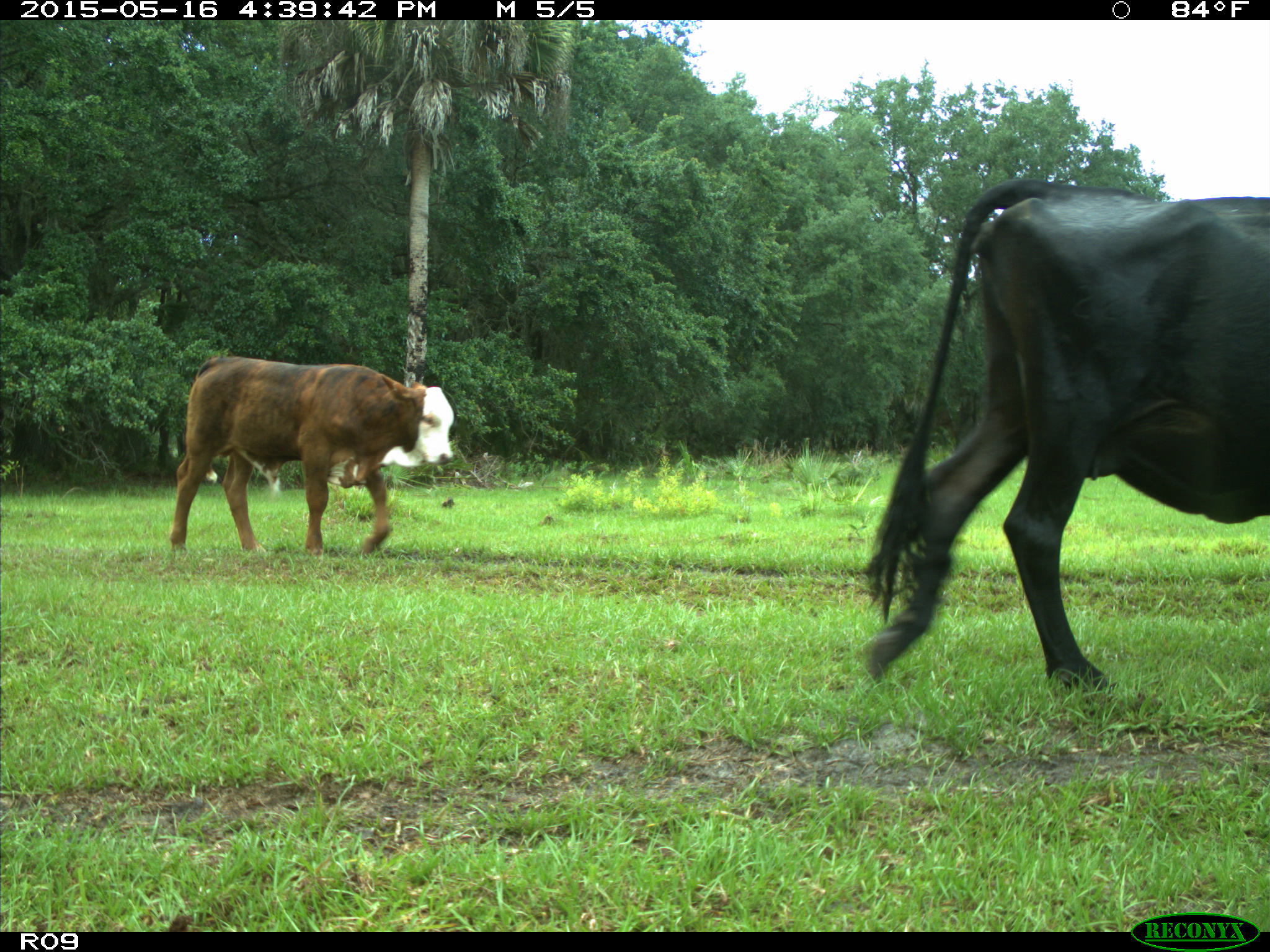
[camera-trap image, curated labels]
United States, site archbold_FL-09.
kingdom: Animalia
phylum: Chordata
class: Mammalia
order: Artiodactyla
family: Bovidae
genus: Bos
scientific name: Bos taurus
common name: domestic cow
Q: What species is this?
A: Bos taurus (domestic cow).